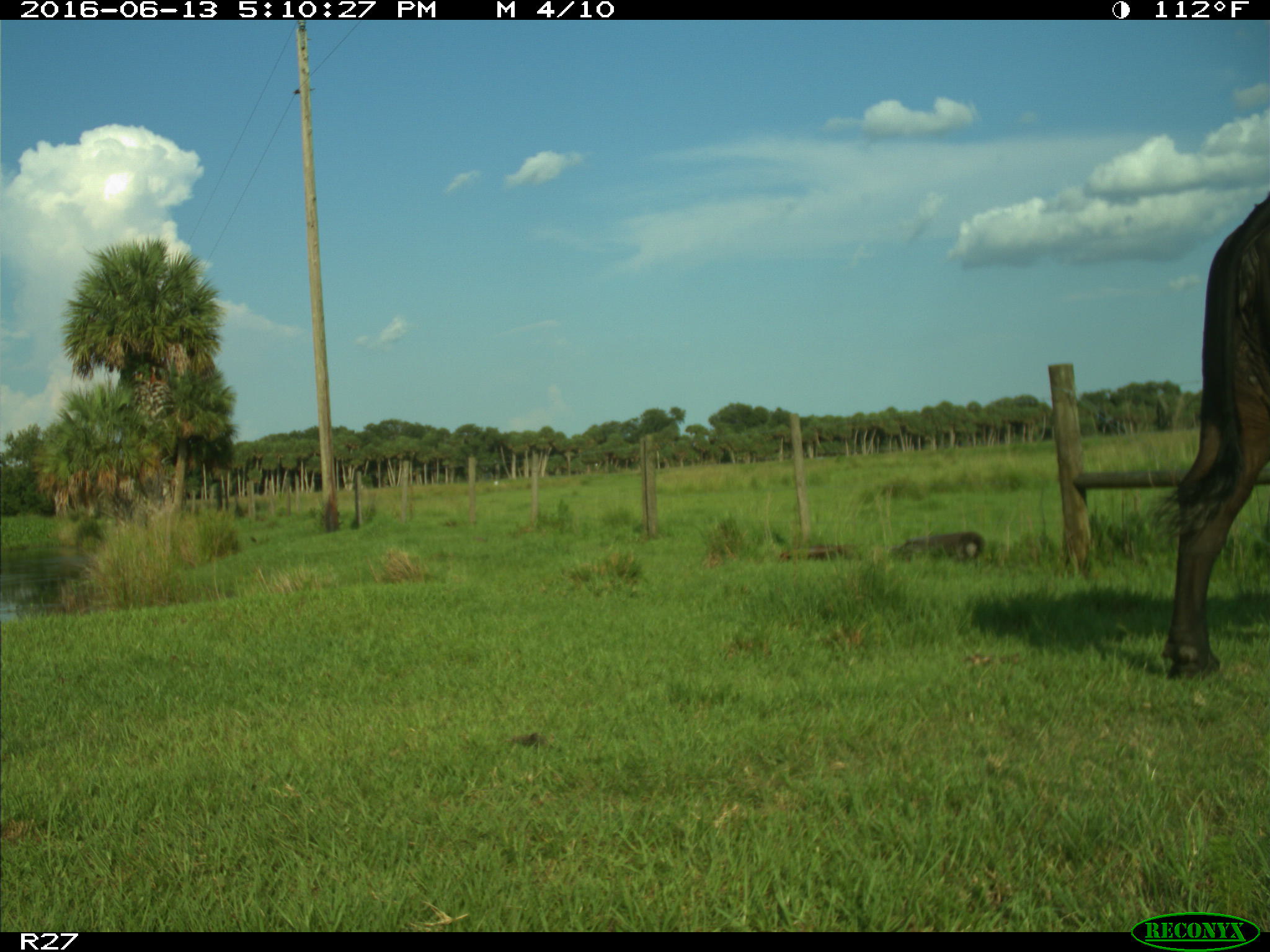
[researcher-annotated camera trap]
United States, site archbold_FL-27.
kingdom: Animalia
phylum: Chordata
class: Mammalia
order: Artiodactyla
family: Bovidae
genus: Bos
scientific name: Bos taurus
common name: domestic cow